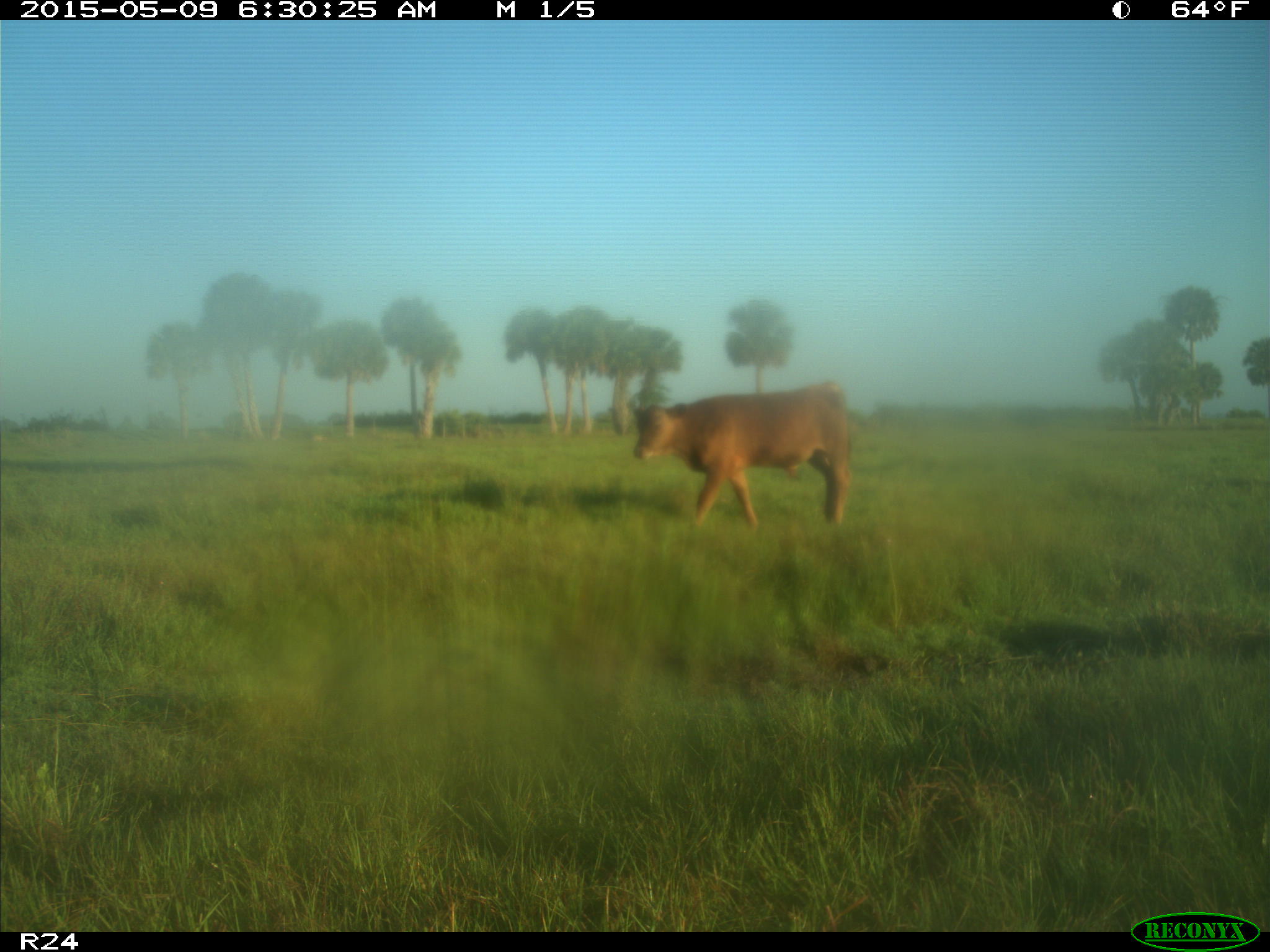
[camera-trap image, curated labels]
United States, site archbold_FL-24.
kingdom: Animalia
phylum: Chordata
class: Mammalia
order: Artiodactyla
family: Bovidae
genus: Bos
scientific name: Bos taurus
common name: domestic cow